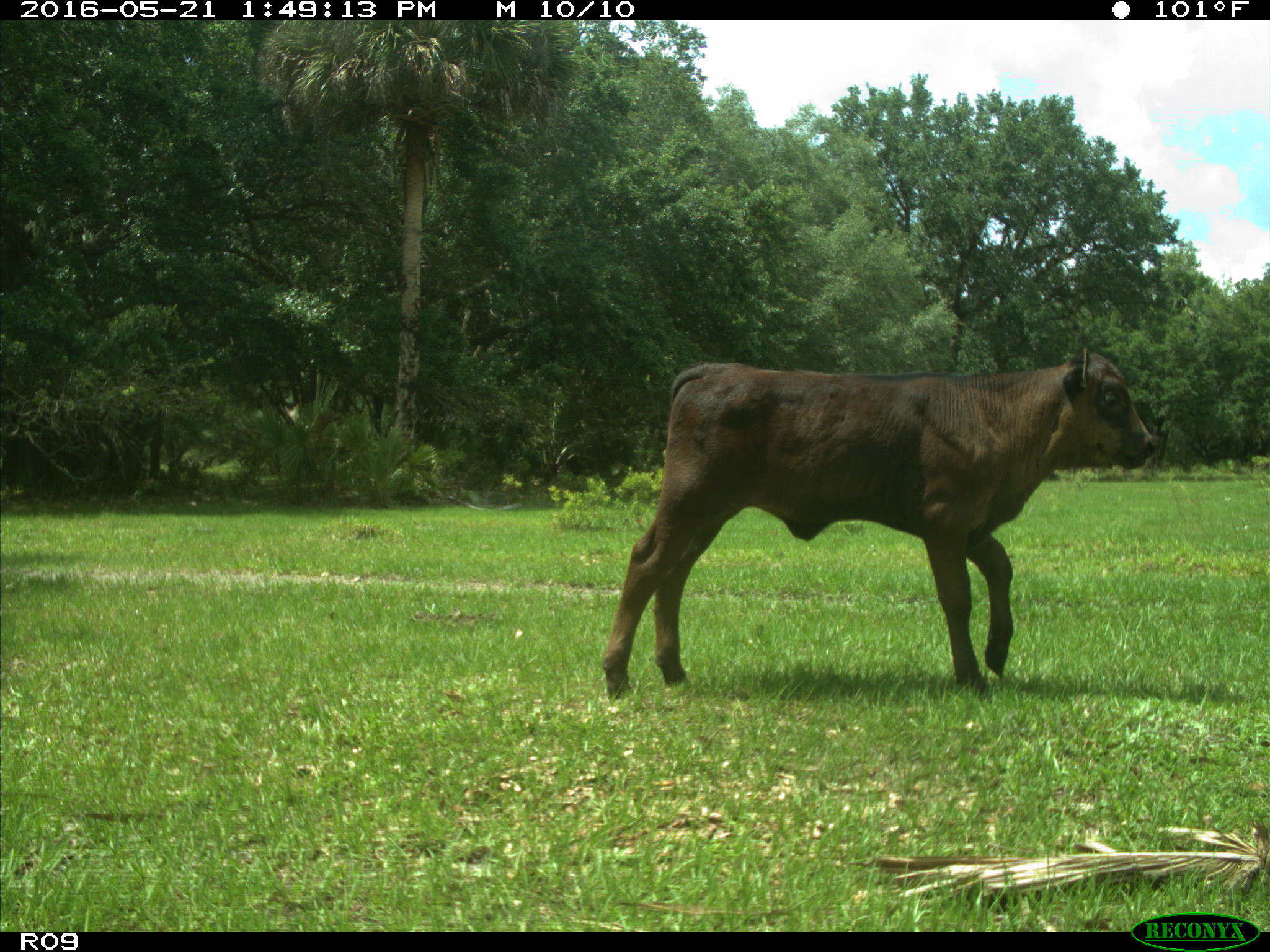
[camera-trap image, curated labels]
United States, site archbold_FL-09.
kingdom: Animalia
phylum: Chordata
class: Mammalia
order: Artiodactyla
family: Bovidae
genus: Bos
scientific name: Bos taurus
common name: domestic cow